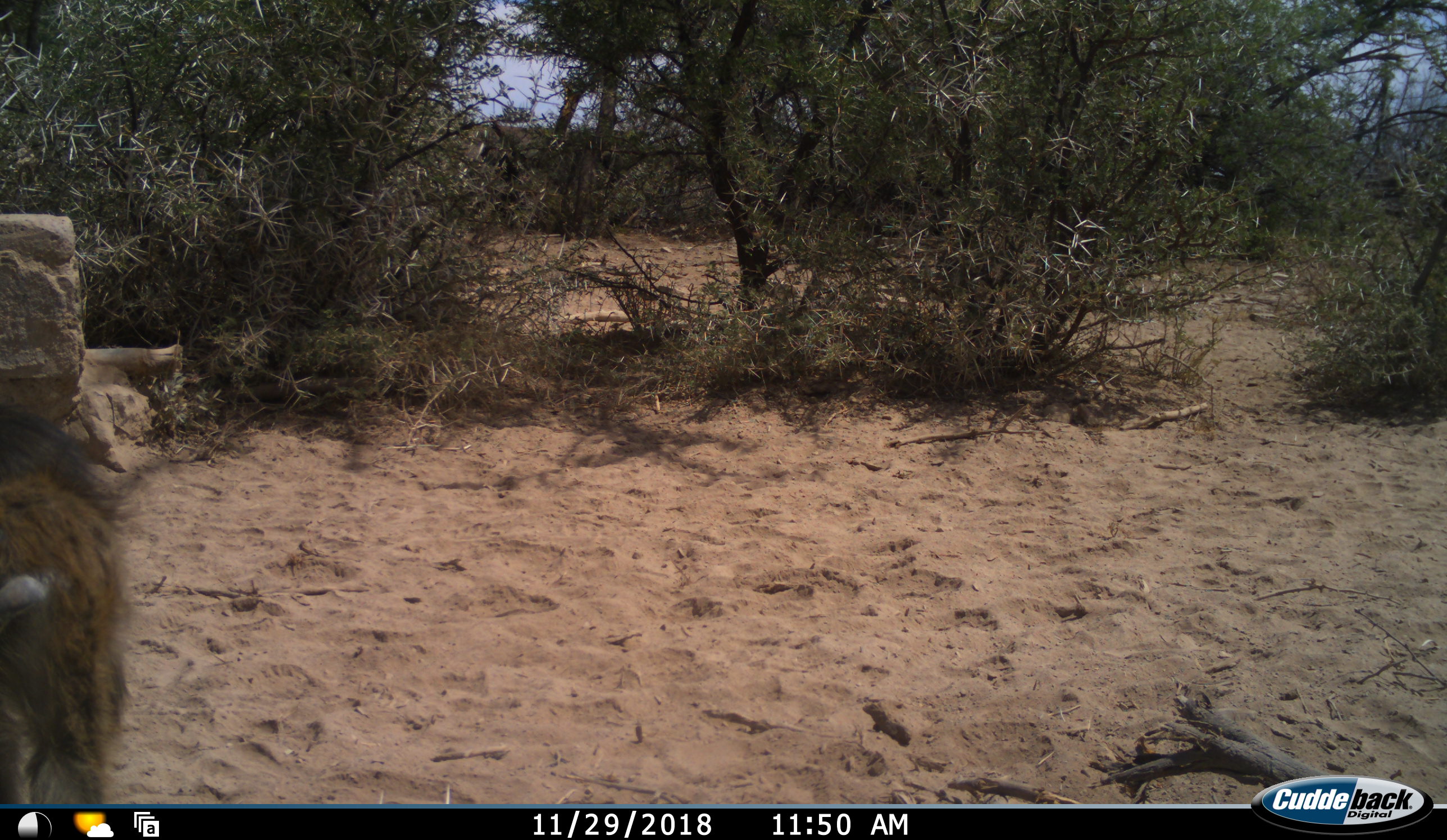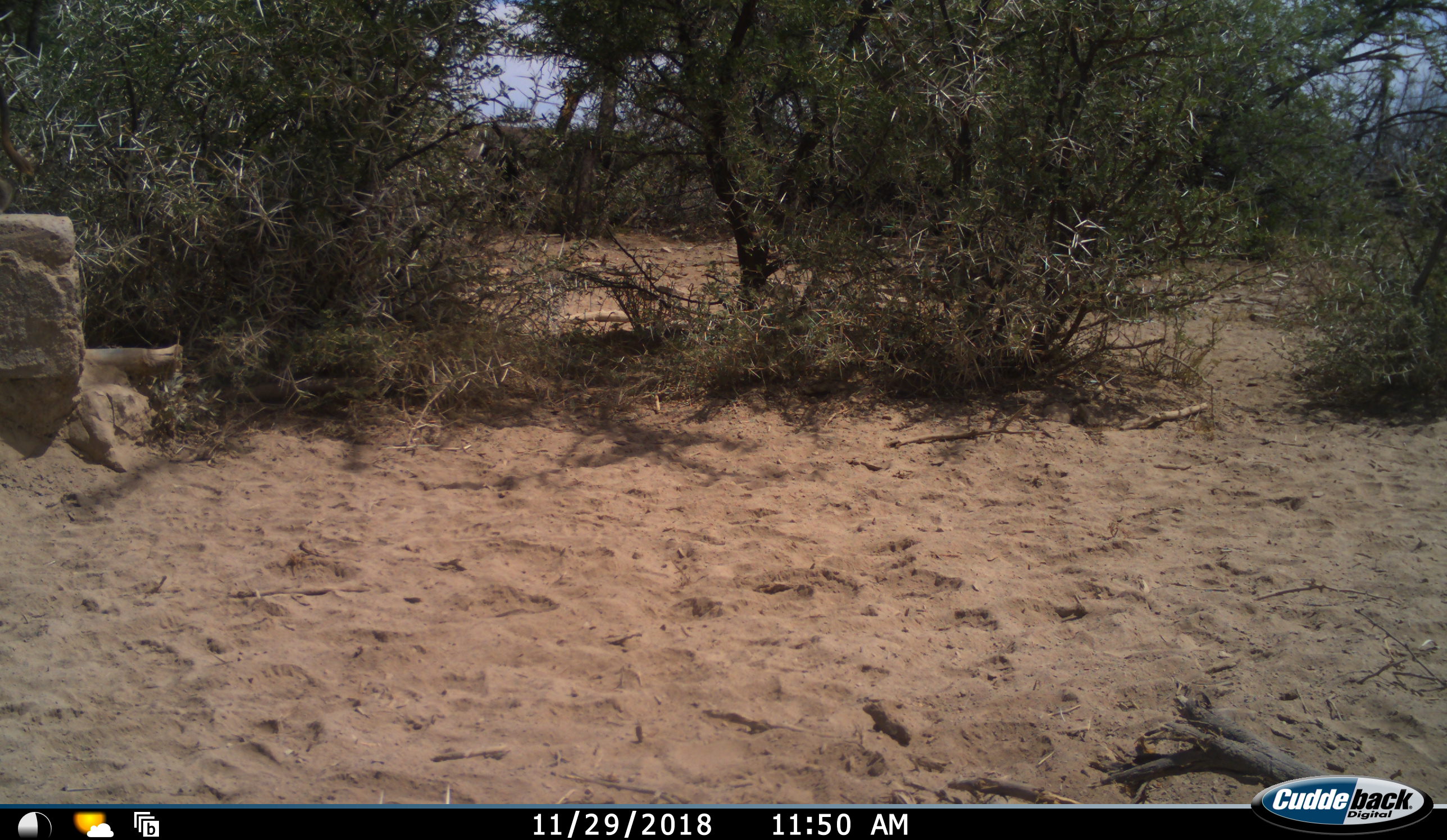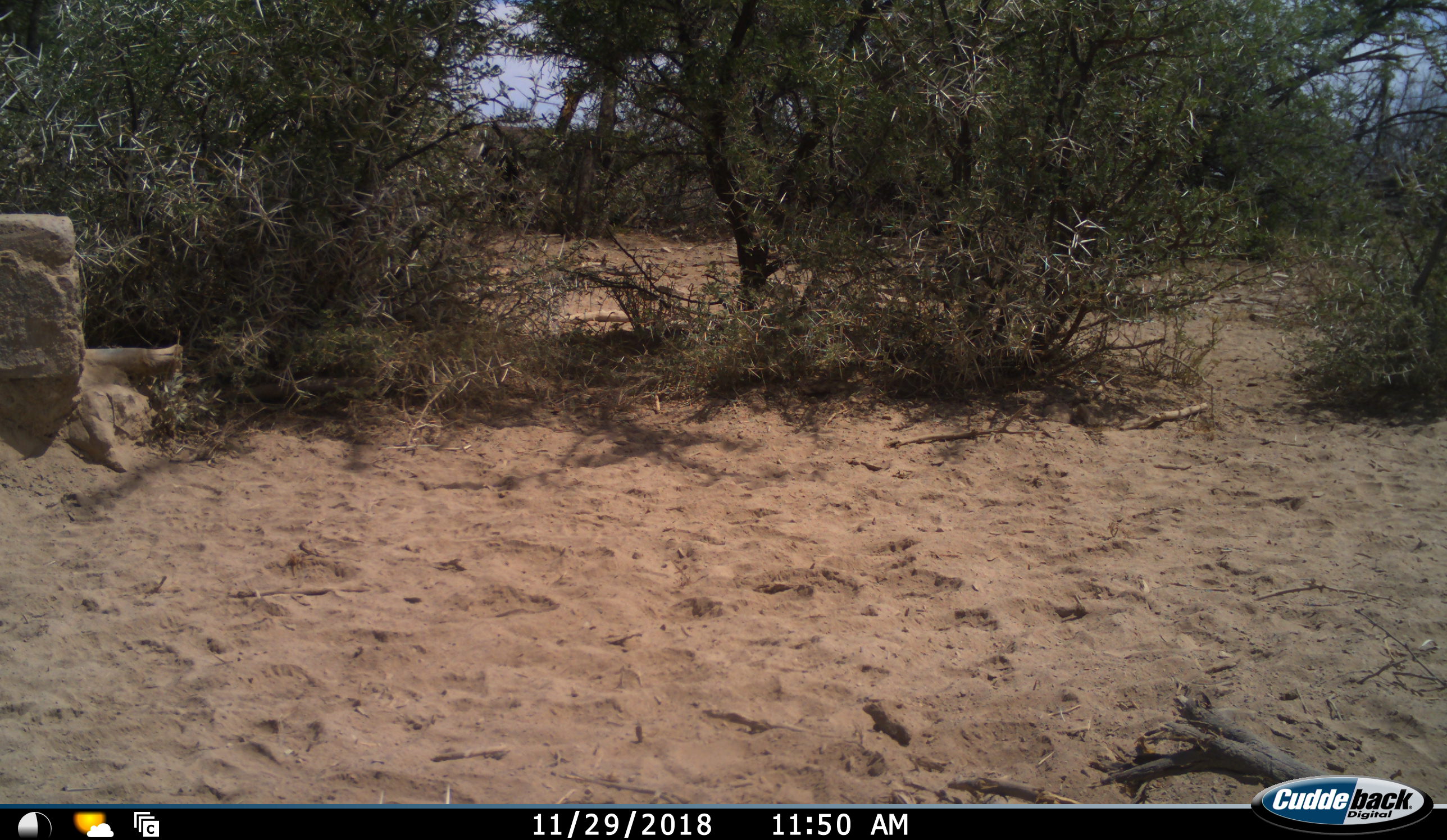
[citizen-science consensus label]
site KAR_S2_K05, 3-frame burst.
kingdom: Animalia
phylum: Chordata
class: Mammalia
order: Primates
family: Cercopithecidae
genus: Papio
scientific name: Papio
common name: baboon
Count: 1.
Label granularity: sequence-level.